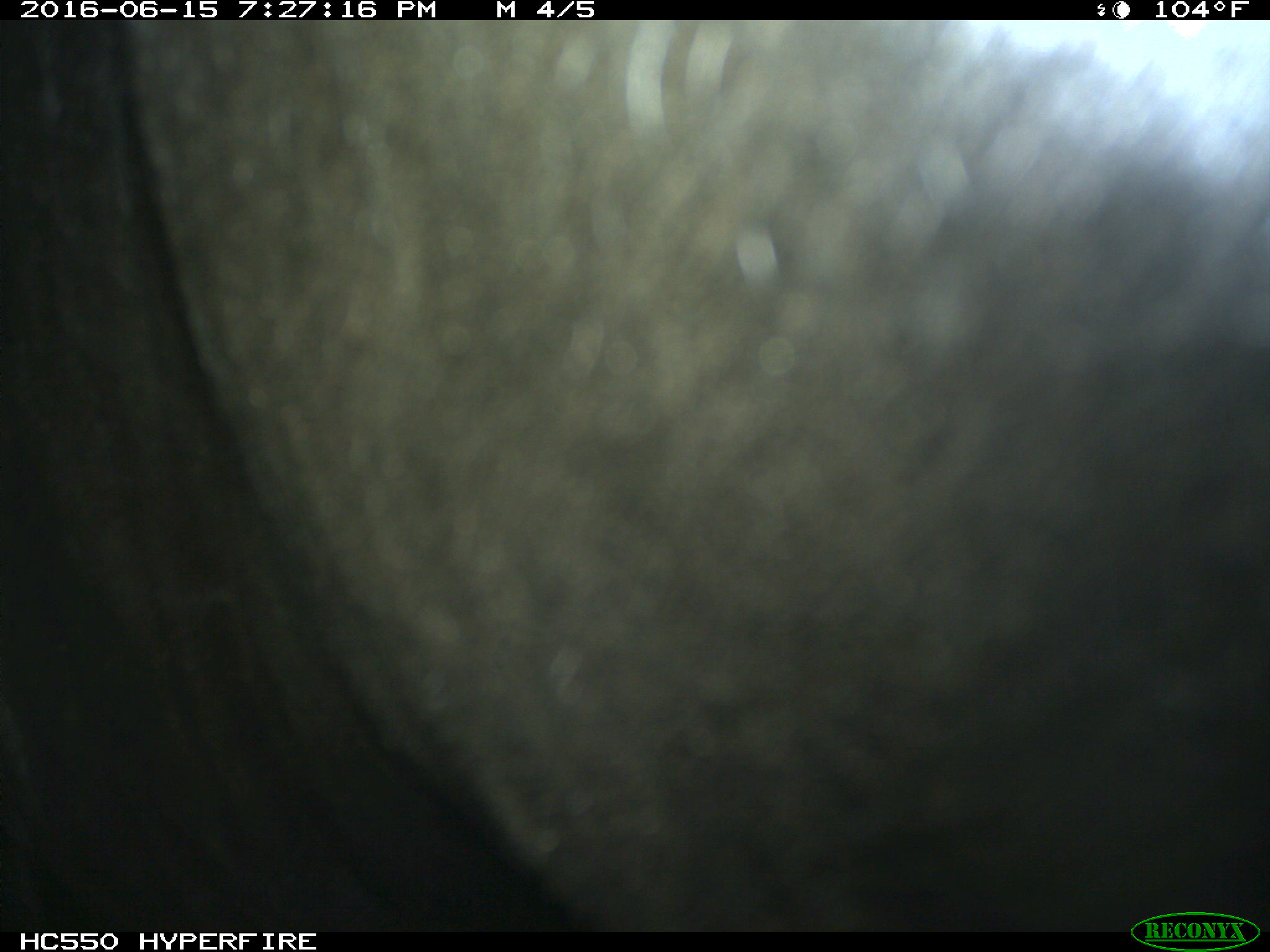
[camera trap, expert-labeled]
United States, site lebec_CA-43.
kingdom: Animalia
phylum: Chordata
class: Mammalia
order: Artiodactyla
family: Bovidae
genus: Bos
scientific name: Bos taurus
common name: domestic cow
Bos taurus (domestic cow).